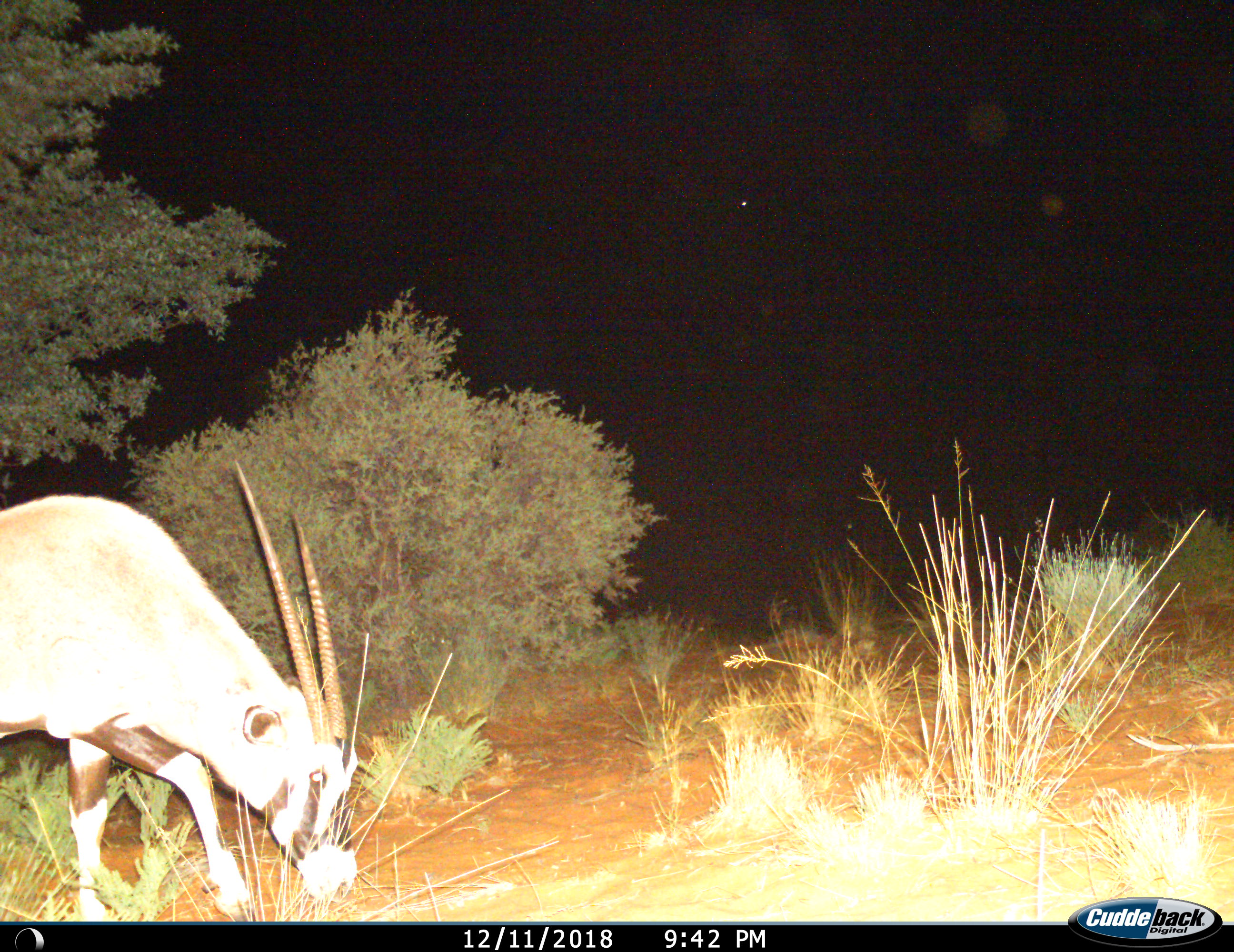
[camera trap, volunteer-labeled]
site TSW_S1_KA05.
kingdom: Animalia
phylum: Chordata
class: Mammalia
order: Artiodactyla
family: Bovidae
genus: Oryx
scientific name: Oryx gazella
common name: gemsbok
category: oryx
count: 1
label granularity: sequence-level